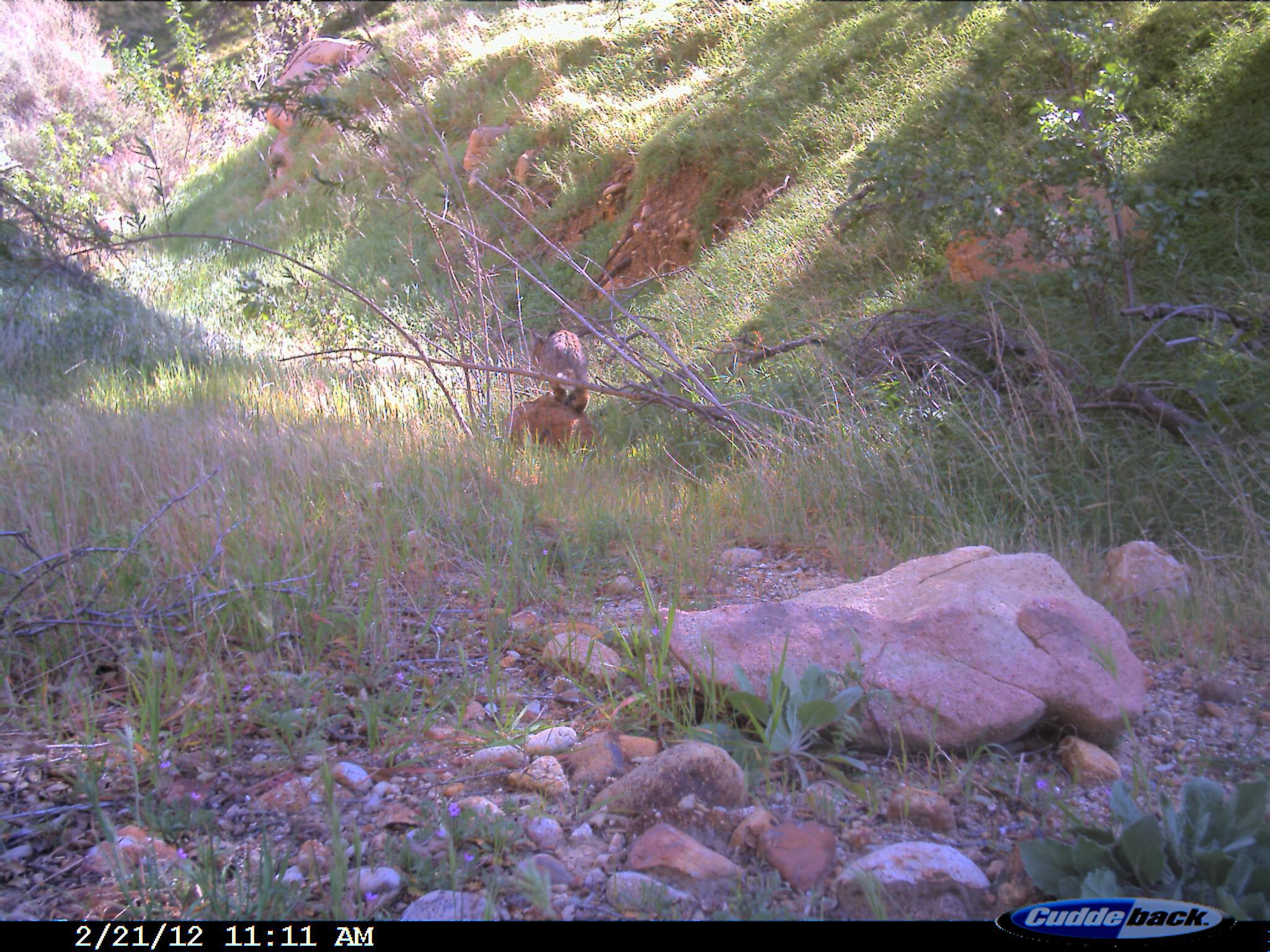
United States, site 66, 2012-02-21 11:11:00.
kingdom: Animalia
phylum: Chordata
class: Mammalia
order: Carnivora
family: Felidae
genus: Lynx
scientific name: Lynx rufus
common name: bobcat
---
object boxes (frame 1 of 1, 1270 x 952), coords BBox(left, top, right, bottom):
bobcat: BBox(530, 330, 590, 414)